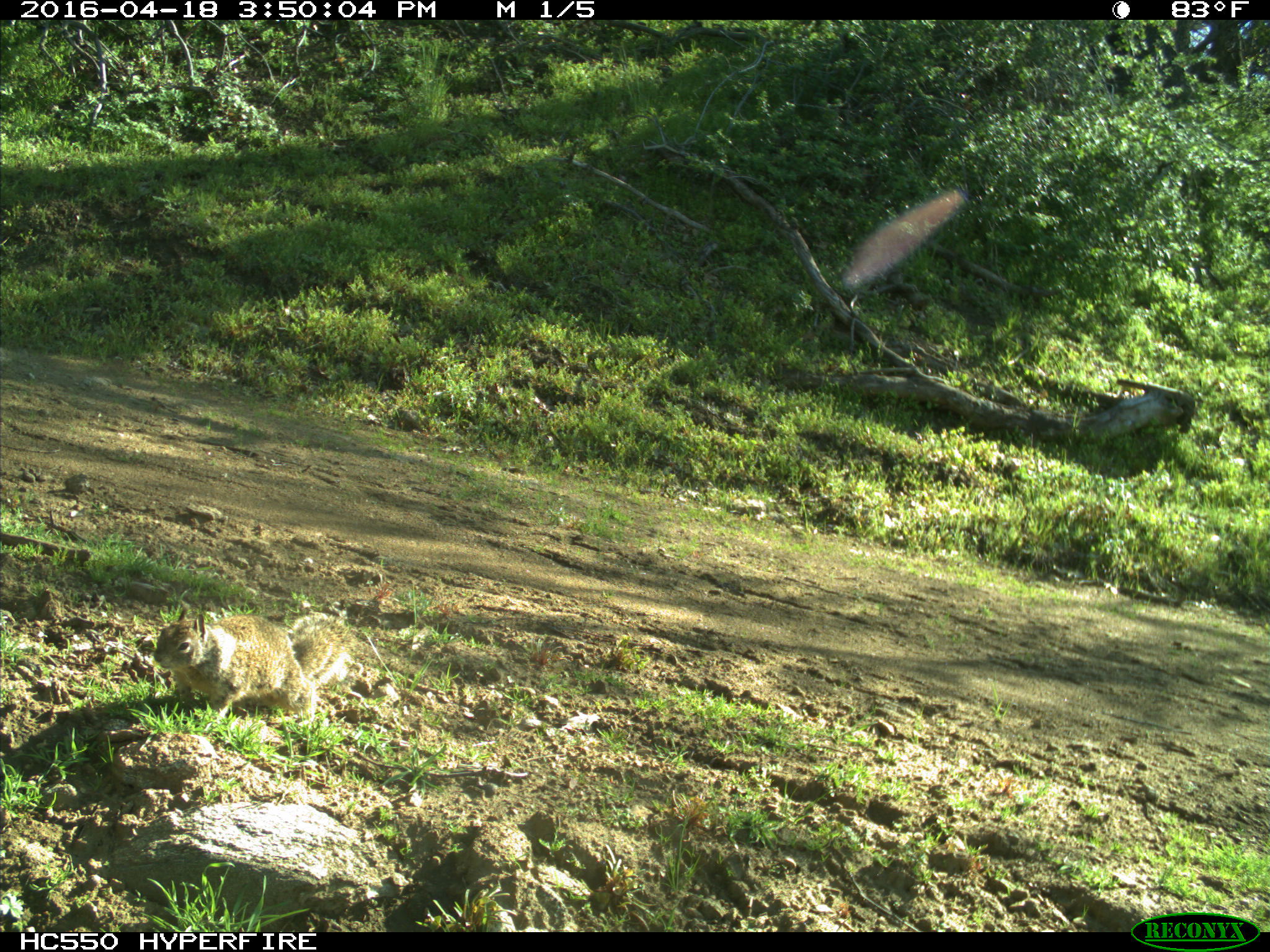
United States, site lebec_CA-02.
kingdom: Animalia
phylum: Chordata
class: Mammalia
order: Rodentia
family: Sciuridae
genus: Otospermophilus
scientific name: Otospermophilus beecheyi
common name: california ground squirrel